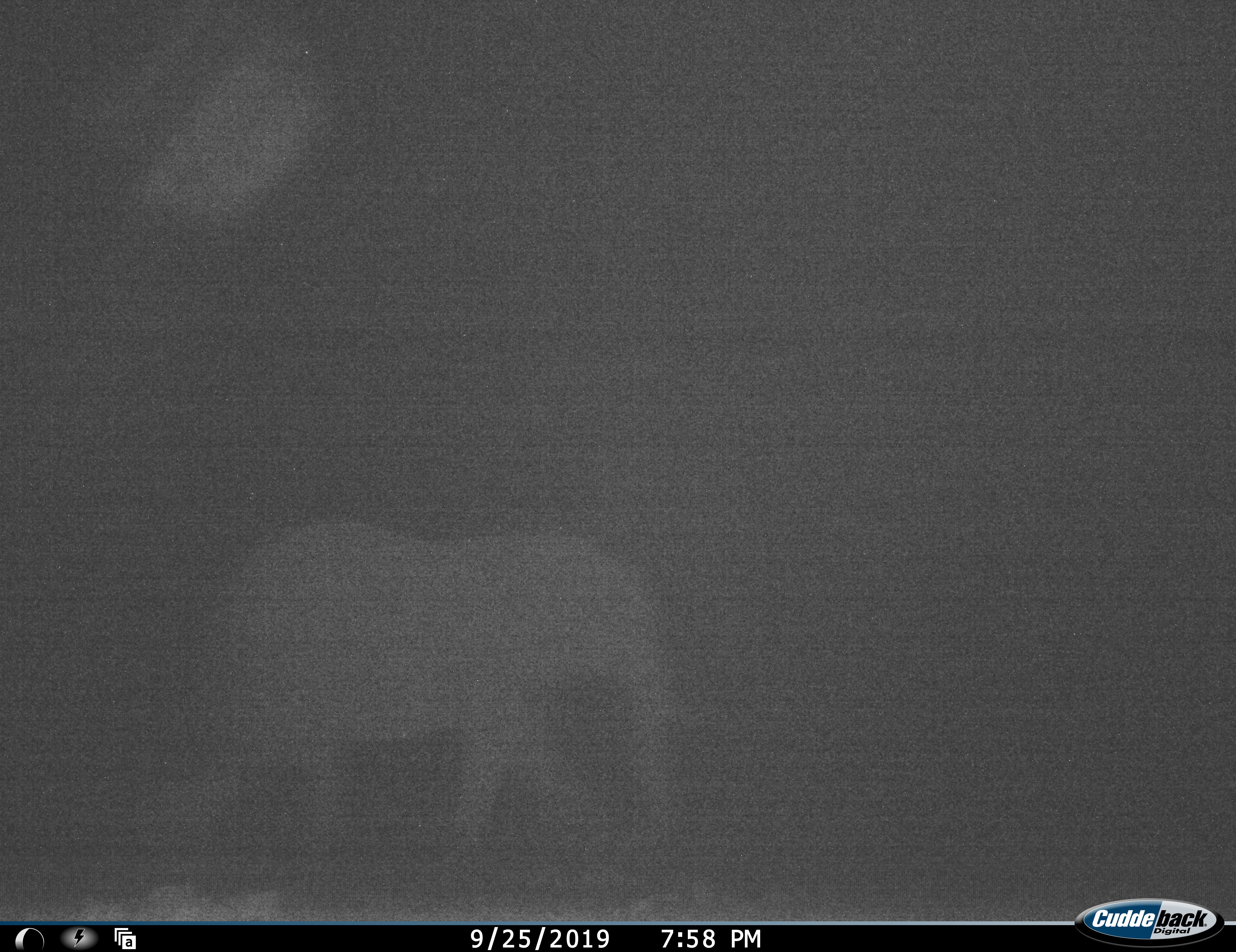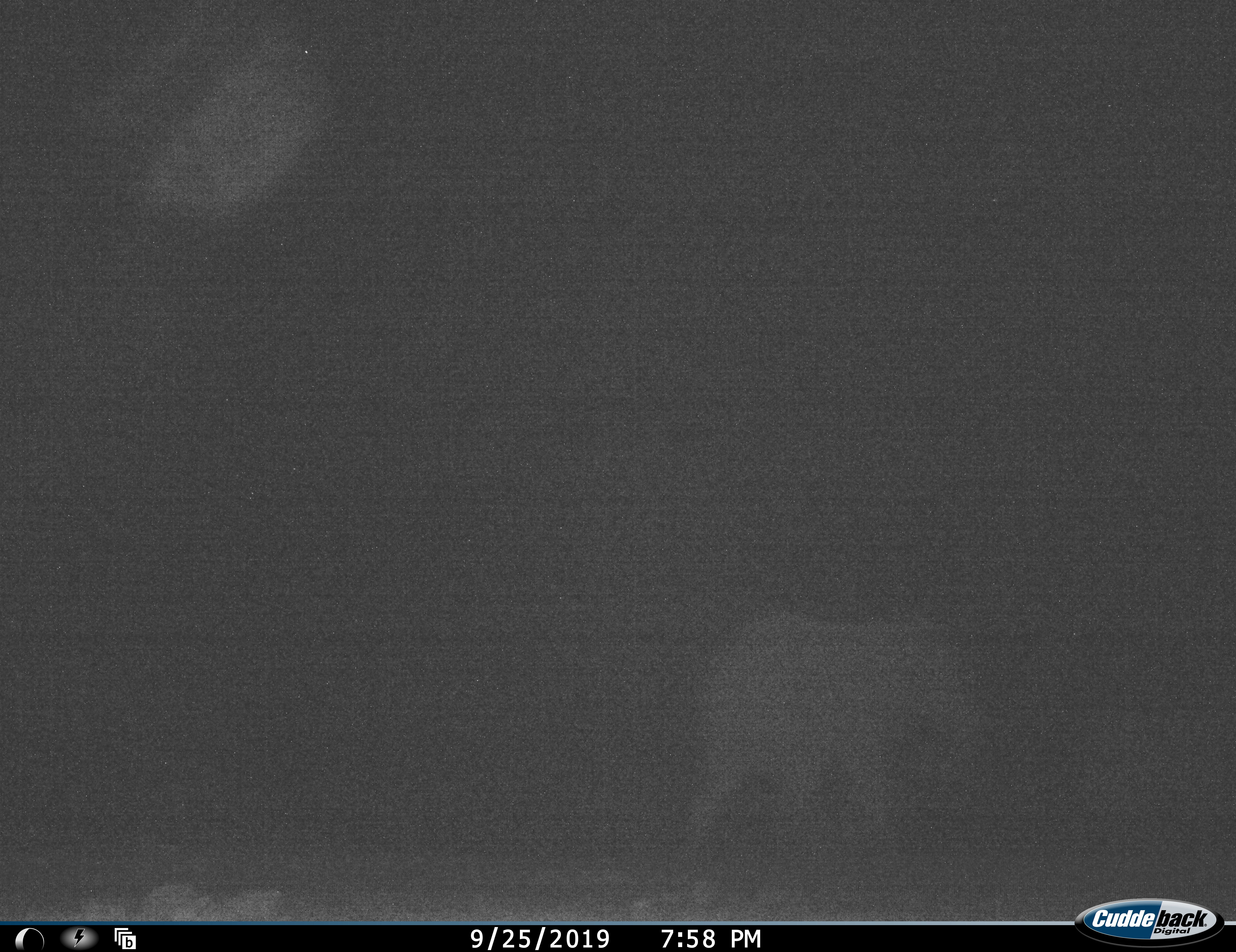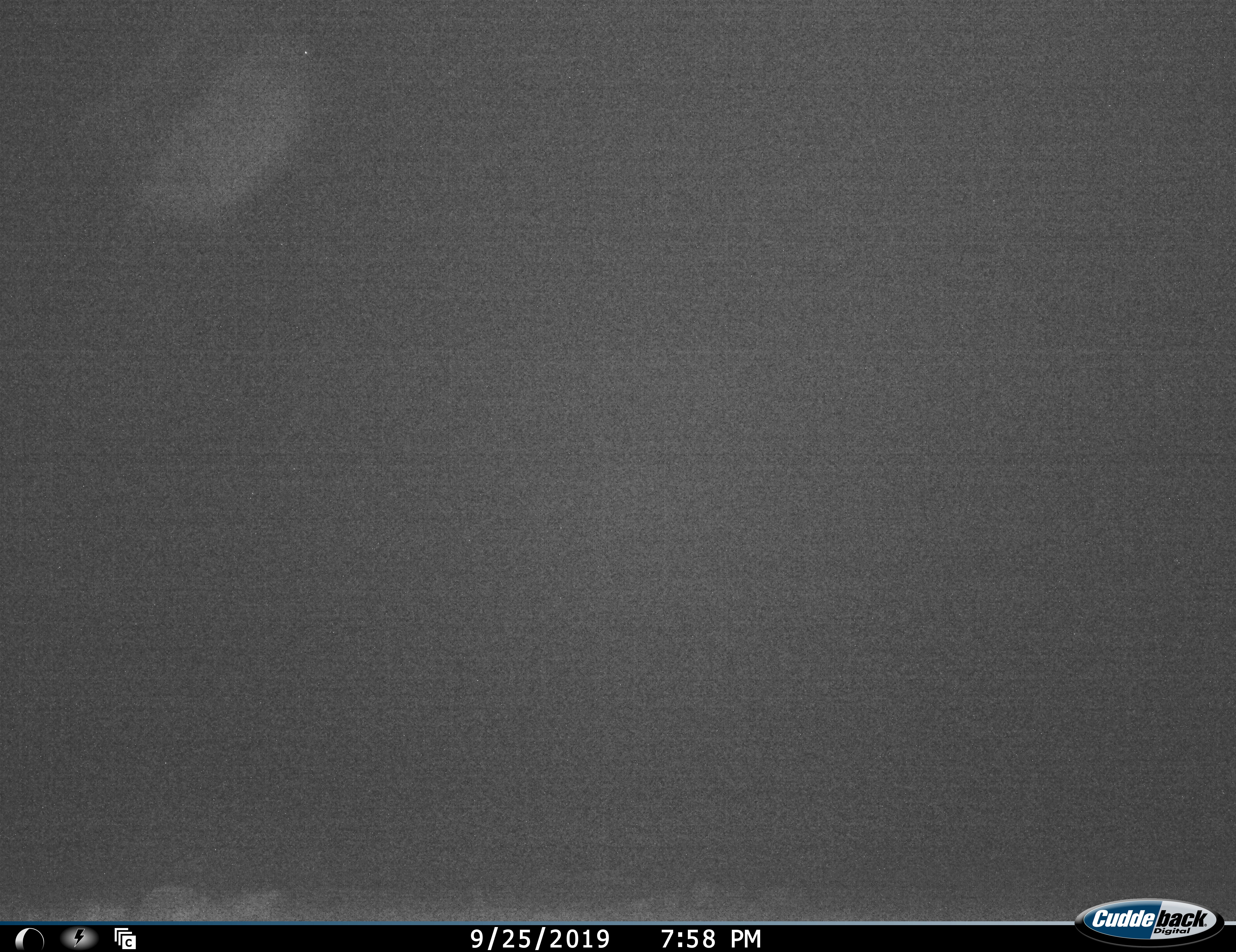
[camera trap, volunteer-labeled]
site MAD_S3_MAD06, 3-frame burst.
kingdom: Animalia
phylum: Chordata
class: Mammalia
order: Proboscidea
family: Elephantidae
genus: Loxodonta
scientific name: Loxodonta africana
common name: african bush elephant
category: elephant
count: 1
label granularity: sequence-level